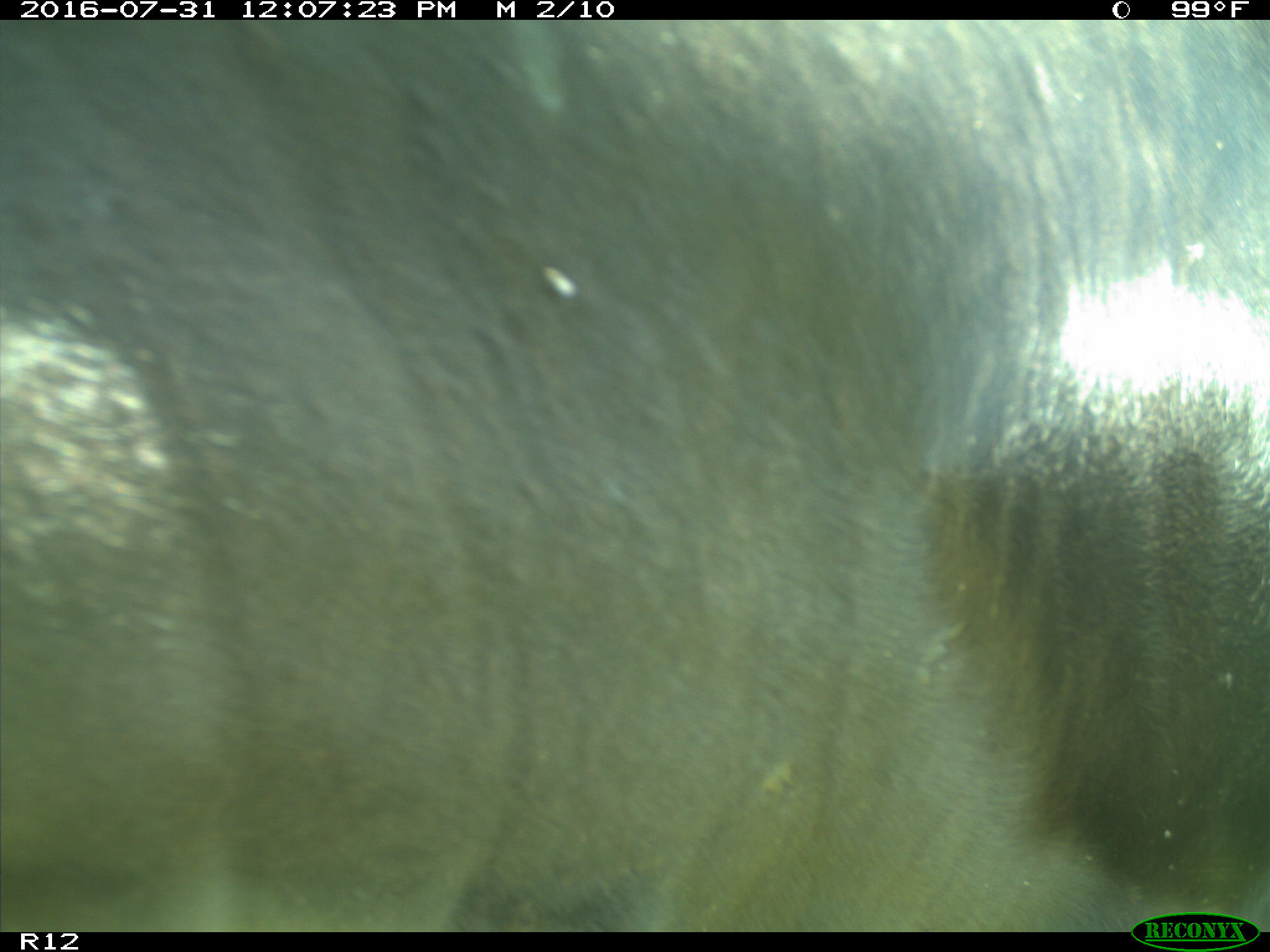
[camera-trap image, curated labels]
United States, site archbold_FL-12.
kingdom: Animalia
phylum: Chordata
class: Mammalia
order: Artiodactyla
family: Bovidae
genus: Bos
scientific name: Bos taurus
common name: domestic cow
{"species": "Bos taurus (domestic cow)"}